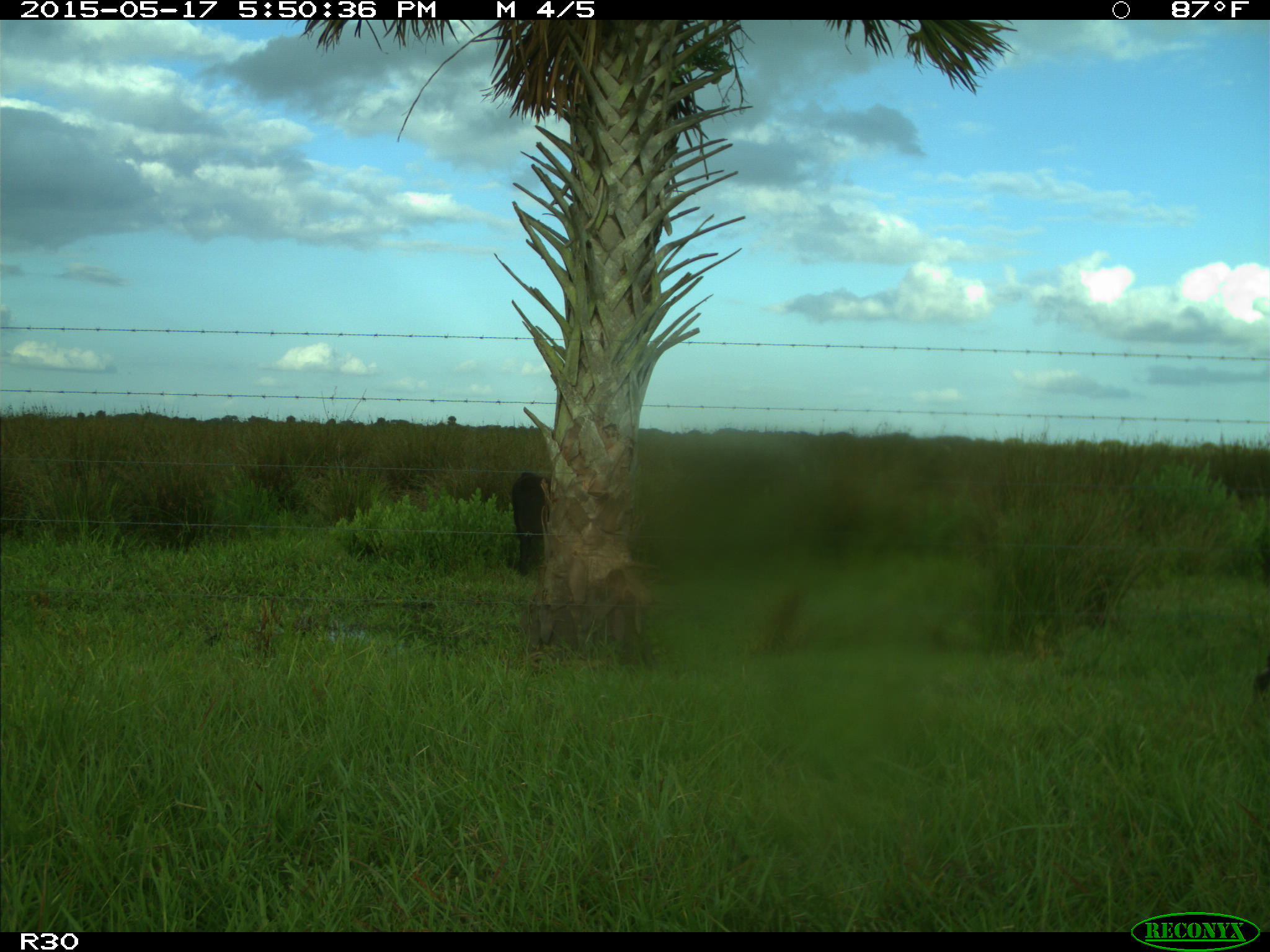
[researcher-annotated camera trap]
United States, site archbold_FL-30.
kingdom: Animalia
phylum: Chordata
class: Mammalia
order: Artiodactyla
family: Bovidae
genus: Bos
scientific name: Bos taurus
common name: domestic cow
Bos taurus (domestic cow).